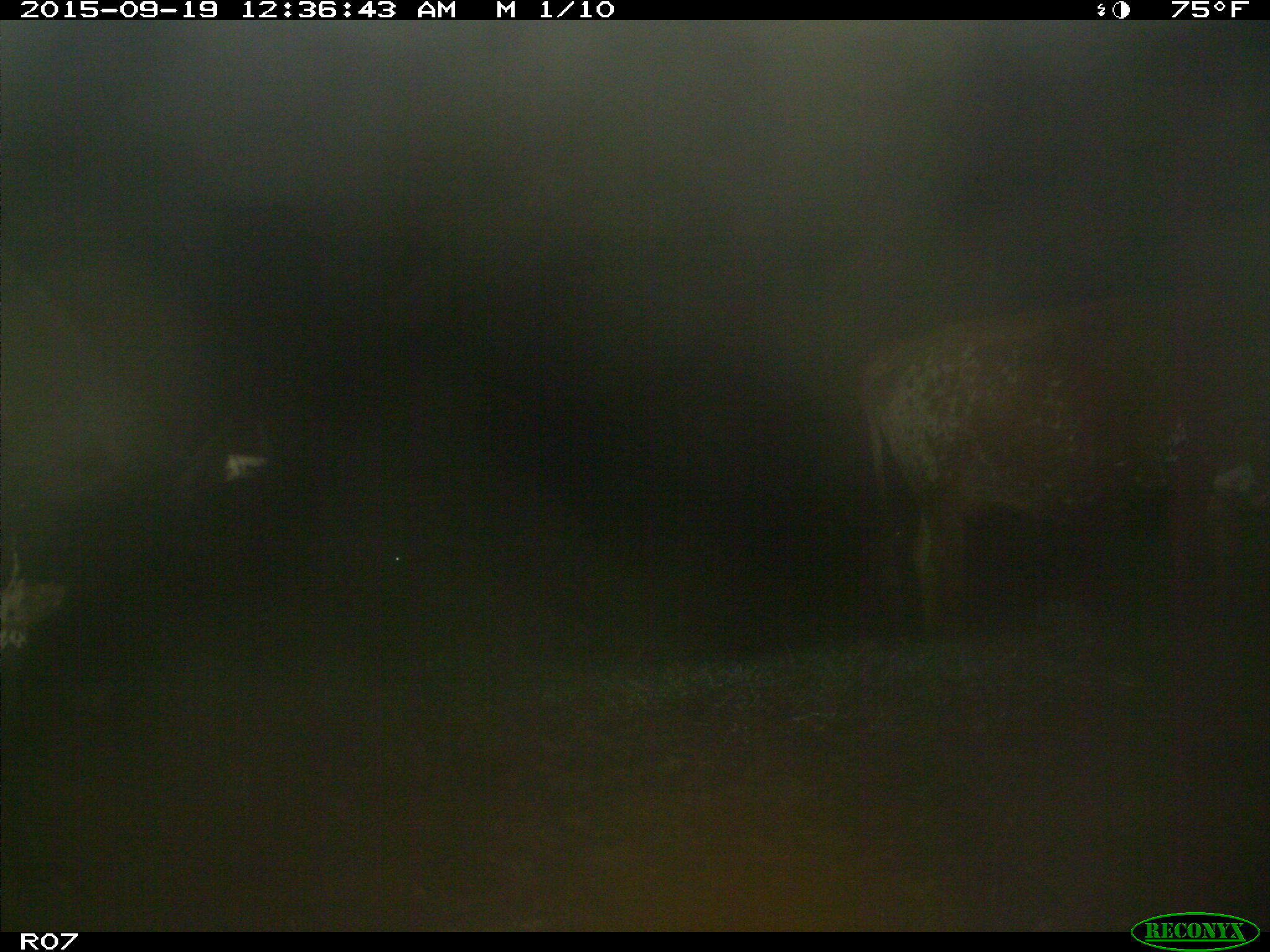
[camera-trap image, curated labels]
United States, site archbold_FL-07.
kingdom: Animalia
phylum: Chordata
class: Mammalia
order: Artiodactyla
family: Bovidae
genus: Bos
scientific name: Bos taurus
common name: domestic cow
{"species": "Bos taurus (domestic cow)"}